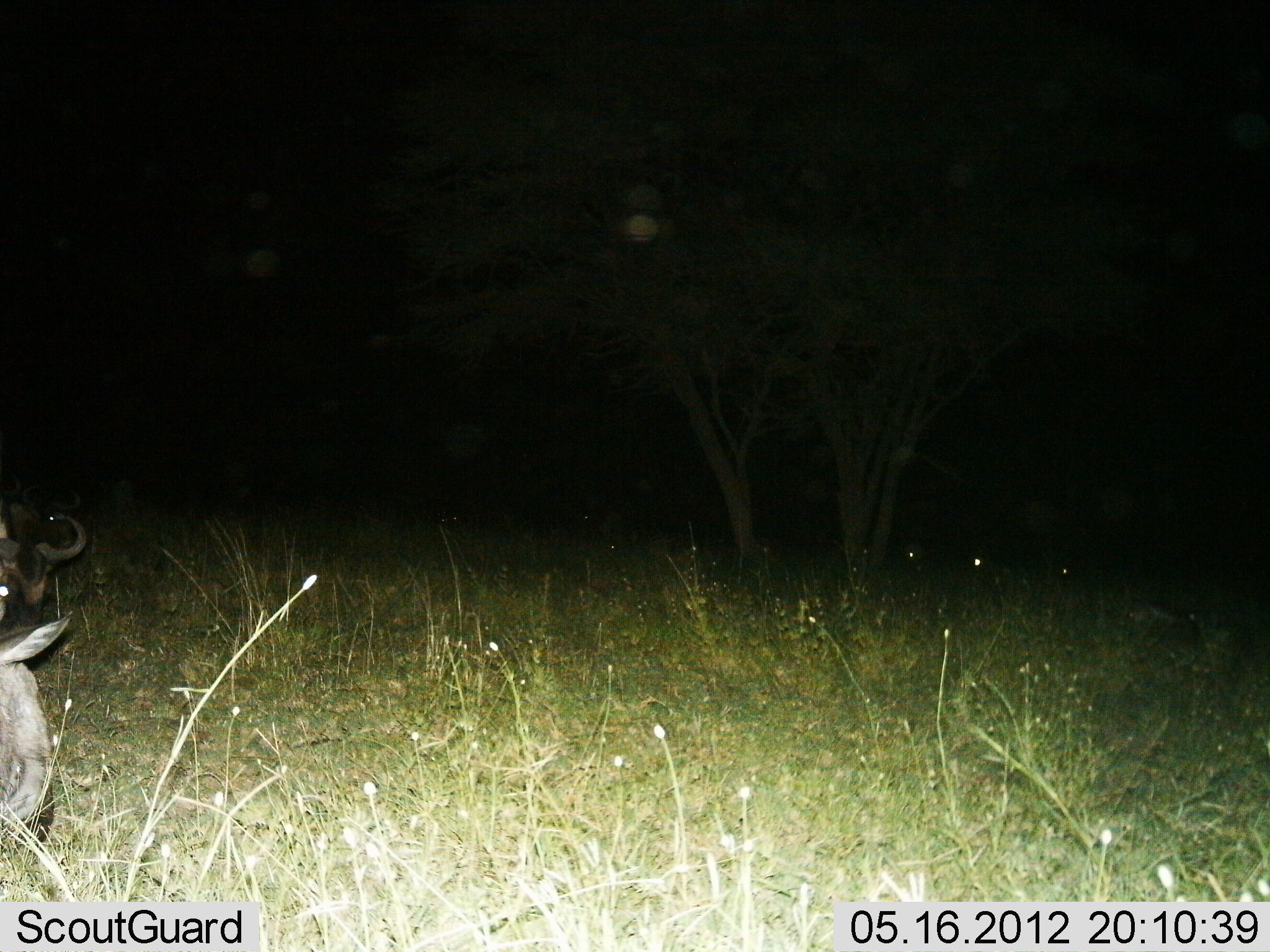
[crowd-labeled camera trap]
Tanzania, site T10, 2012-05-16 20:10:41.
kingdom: Animalia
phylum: Chordata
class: Mammalia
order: Artiodactyla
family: Bovidae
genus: Connochaetes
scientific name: Connochaetes taurinus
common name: blue wildebeest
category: wildebeest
Wildebeest (blue wildebeest) (Connochaetes taurinus), count 2. Behavior (volunteer vote fractions): standing 30%, resting 40%, moving 20%, interacting 0%. Young present (vote fraction): 0%. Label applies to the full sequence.